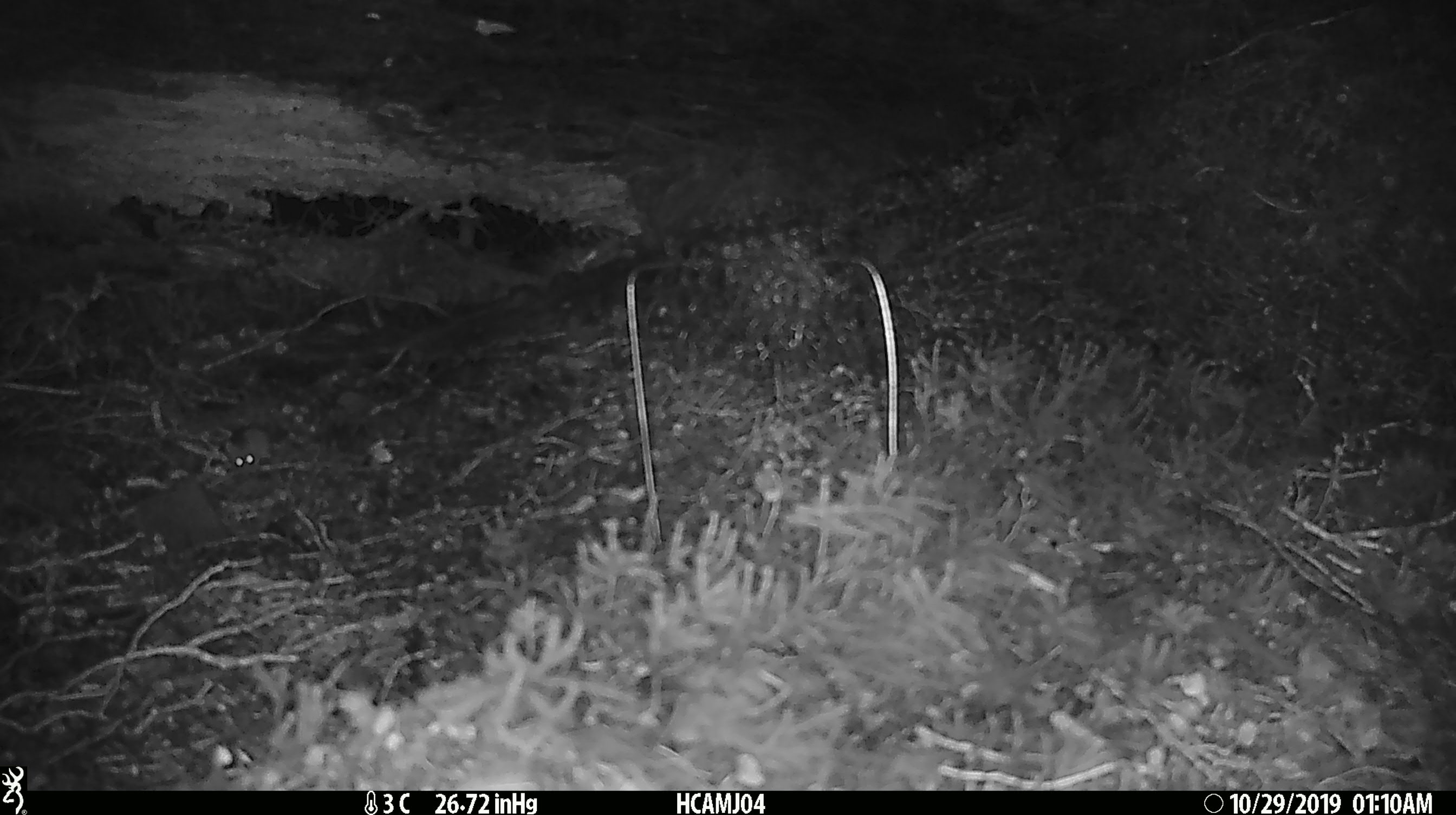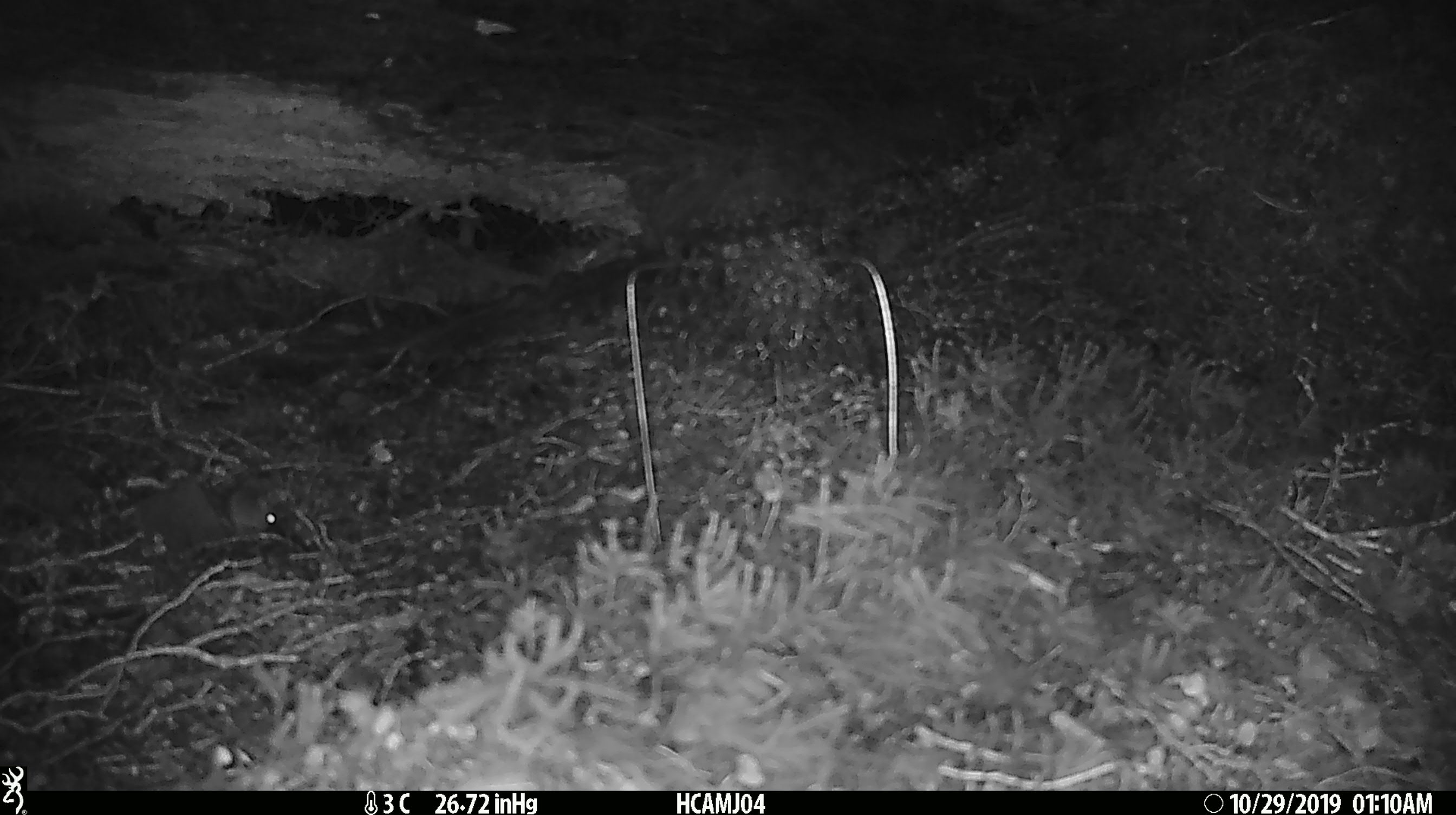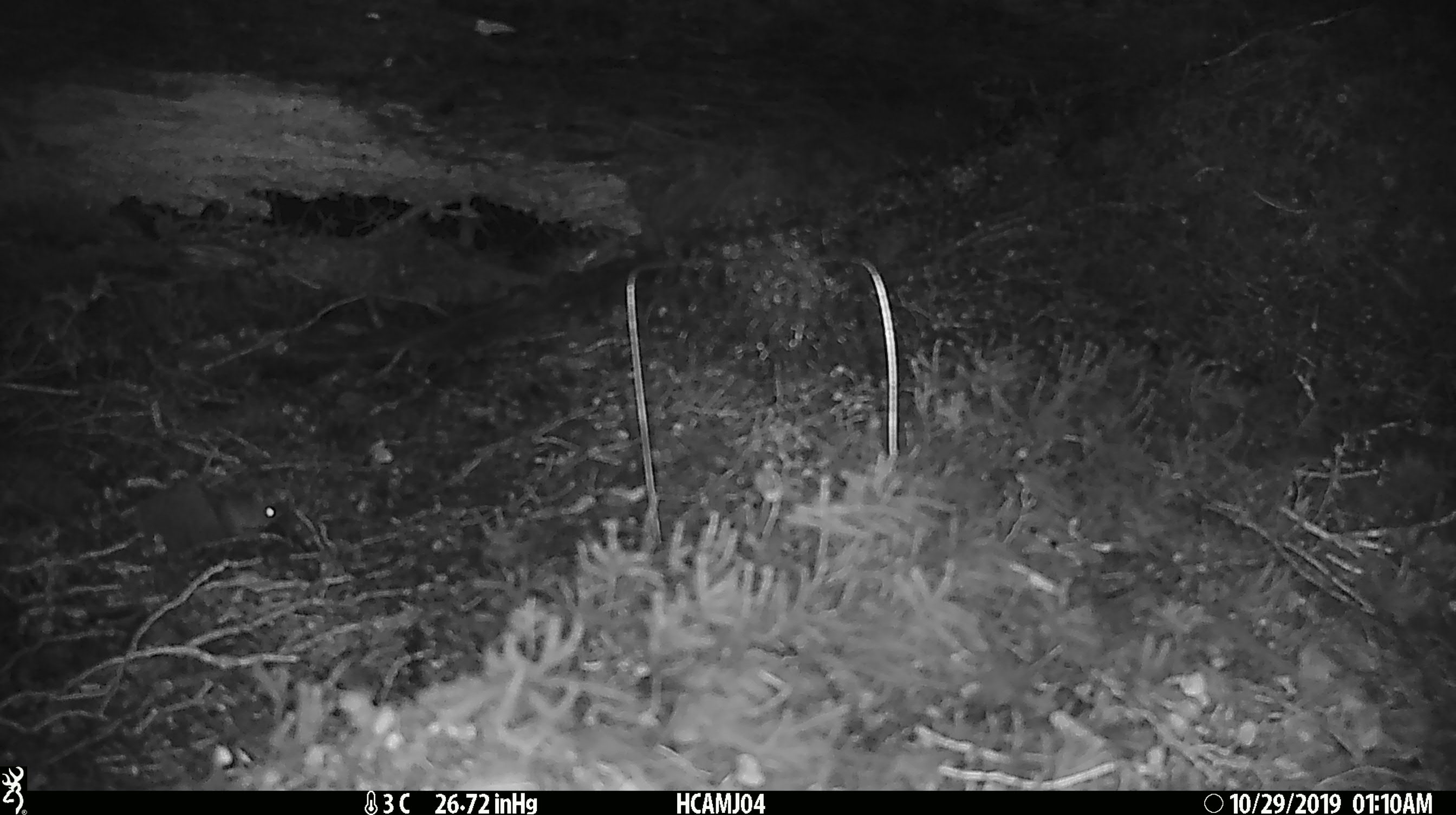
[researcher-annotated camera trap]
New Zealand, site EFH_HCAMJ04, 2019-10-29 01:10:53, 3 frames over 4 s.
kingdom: Animalia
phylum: Chordata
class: Mammalia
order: Rodentia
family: Muridae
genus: Mus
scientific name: Mus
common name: mouse